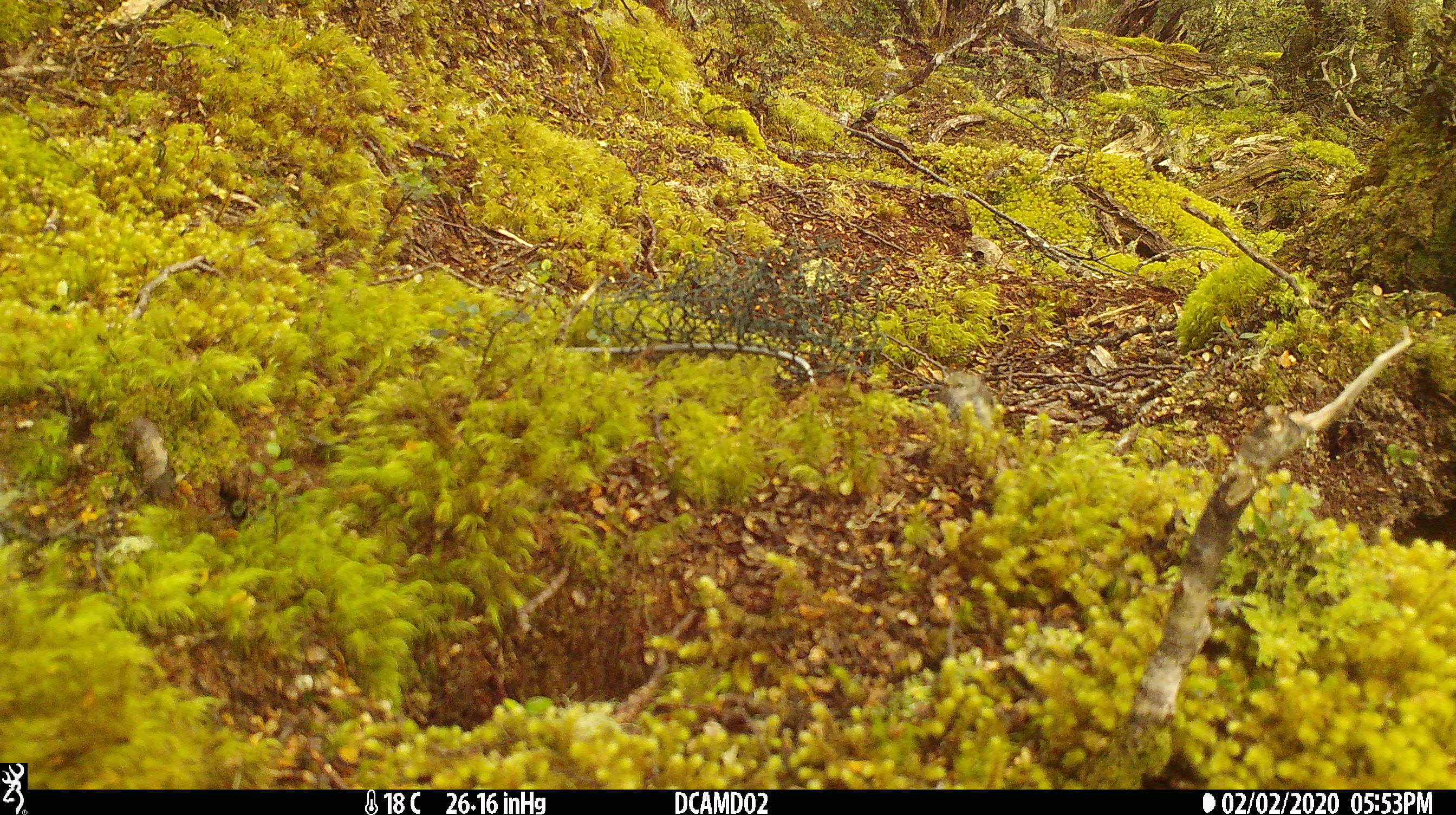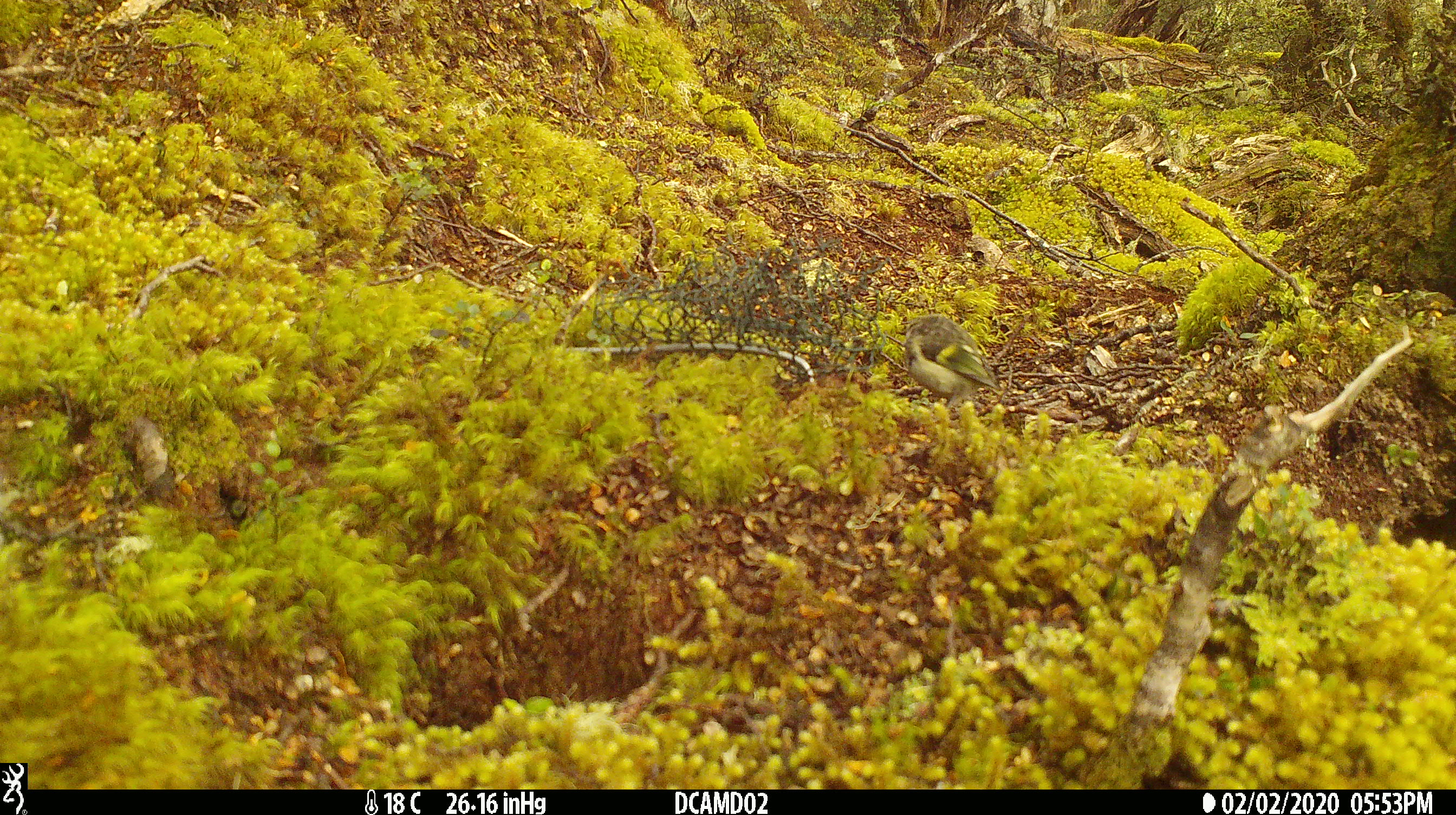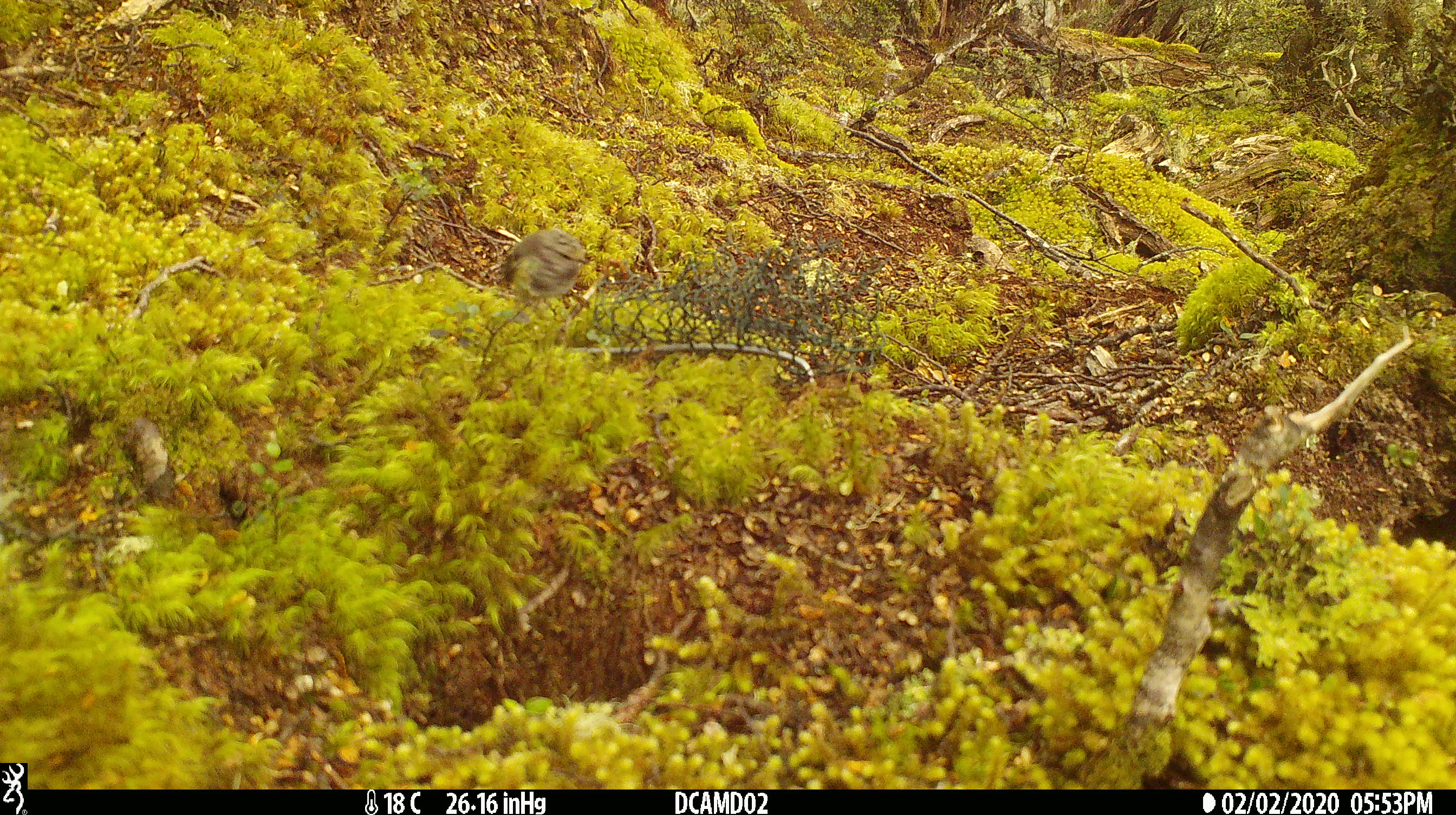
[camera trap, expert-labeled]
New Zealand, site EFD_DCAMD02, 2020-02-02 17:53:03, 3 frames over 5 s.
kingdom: Animalia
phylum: Chordata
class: Aves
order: Passeriformes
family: Acanthisittidae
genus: Acanthisitta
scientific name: Acanthisitta chloris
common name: rifleman